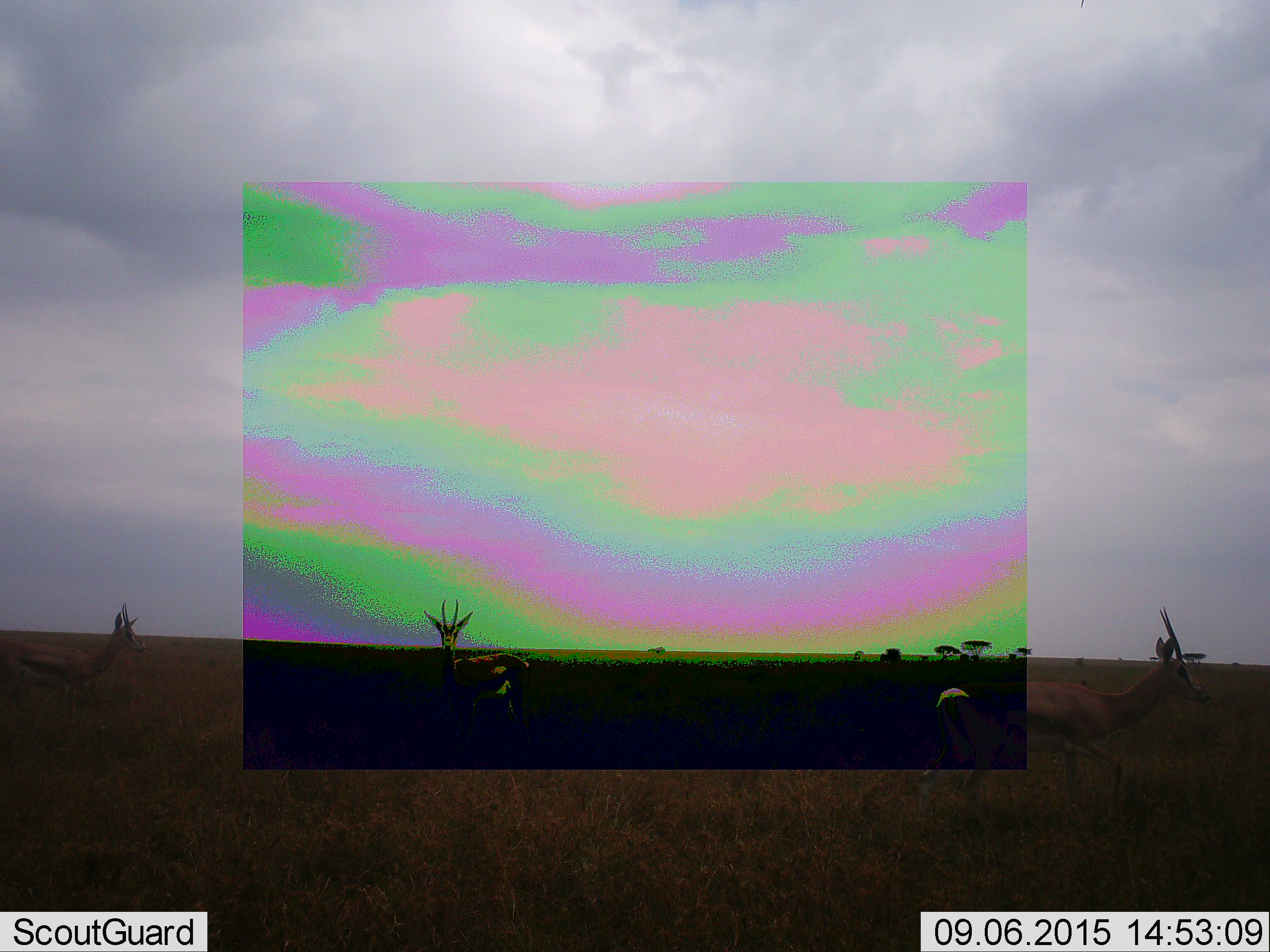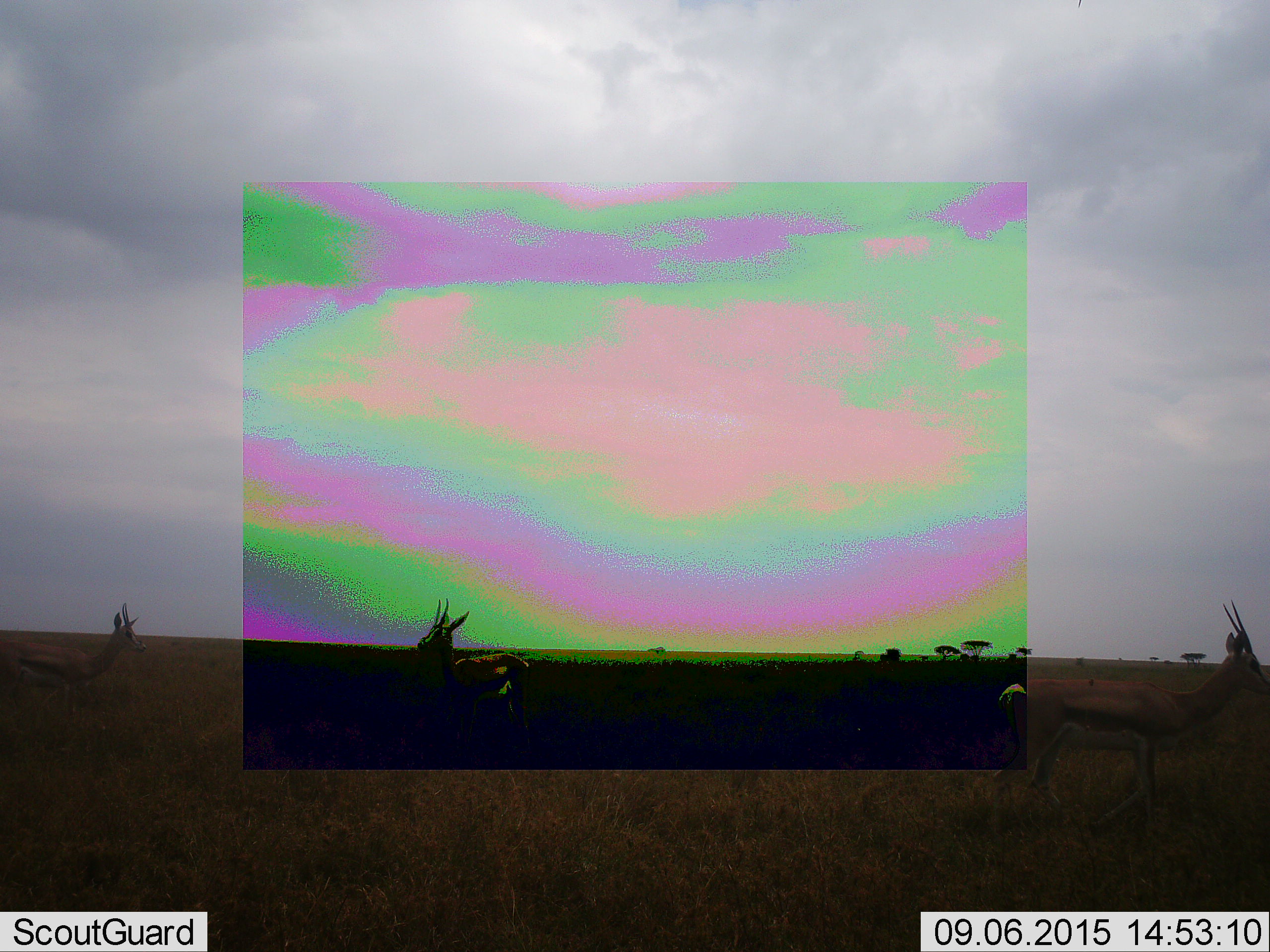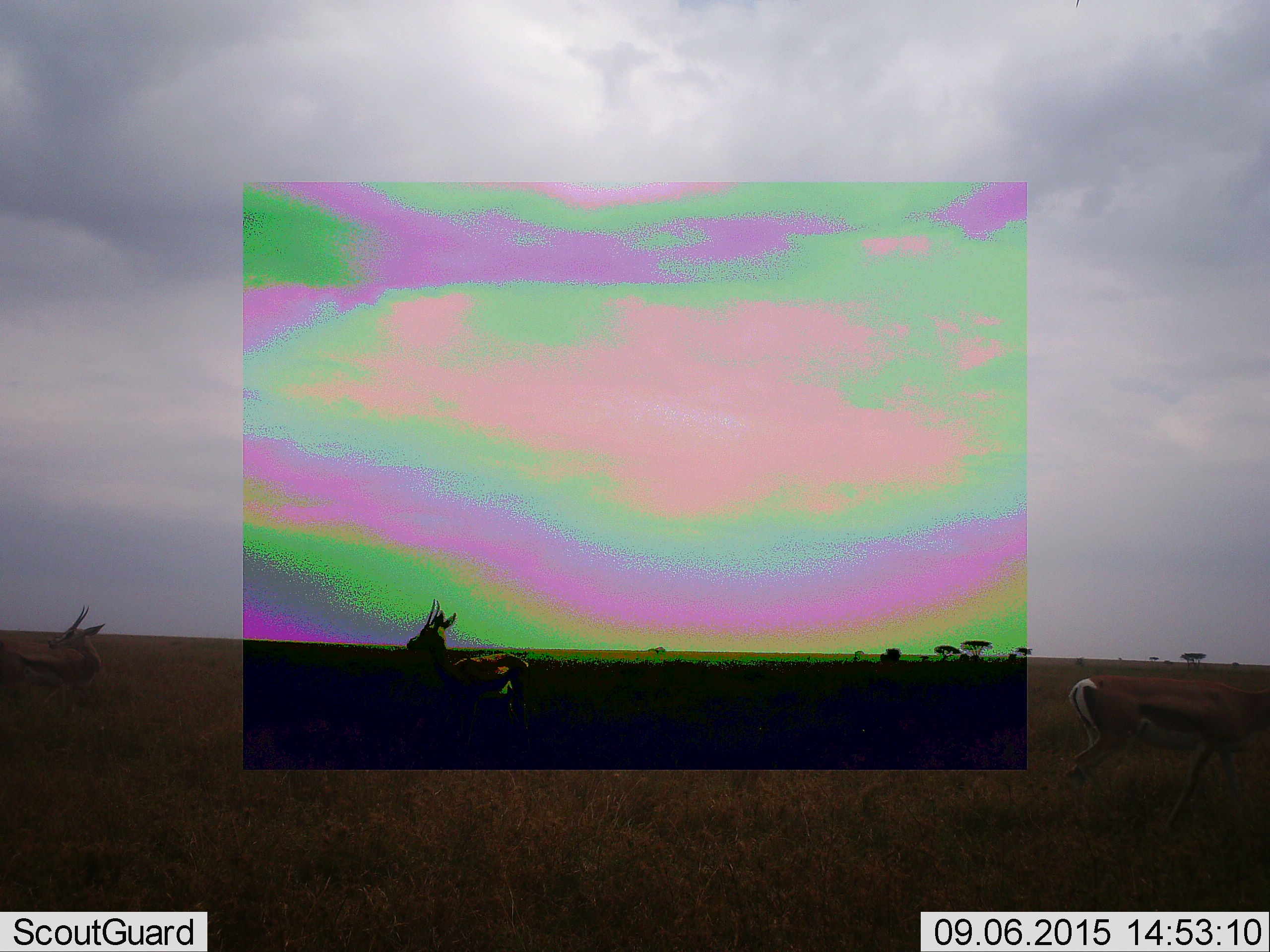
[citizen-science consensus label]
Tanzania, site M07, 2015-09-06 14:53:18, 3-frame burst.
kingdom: Animalia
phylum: Chordata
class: Mammalia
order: Artiodactyla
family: Bovidae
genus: Eudorcas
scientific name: Eudorcas thomsonii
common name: thomson's gazelle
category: gazellethomsons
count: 3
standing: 67%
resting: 0%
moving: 67%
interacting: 17%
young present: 0%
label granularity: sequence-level